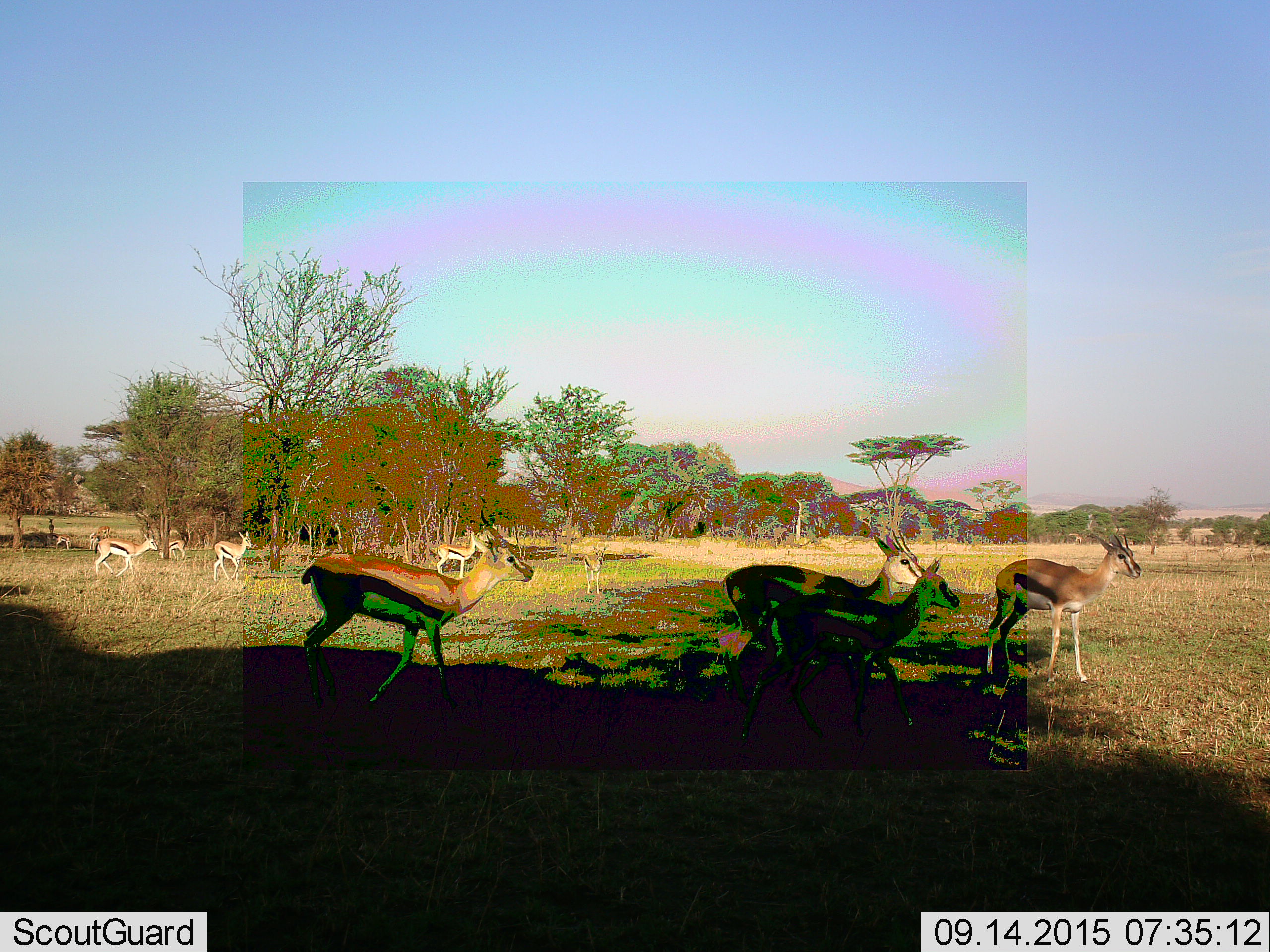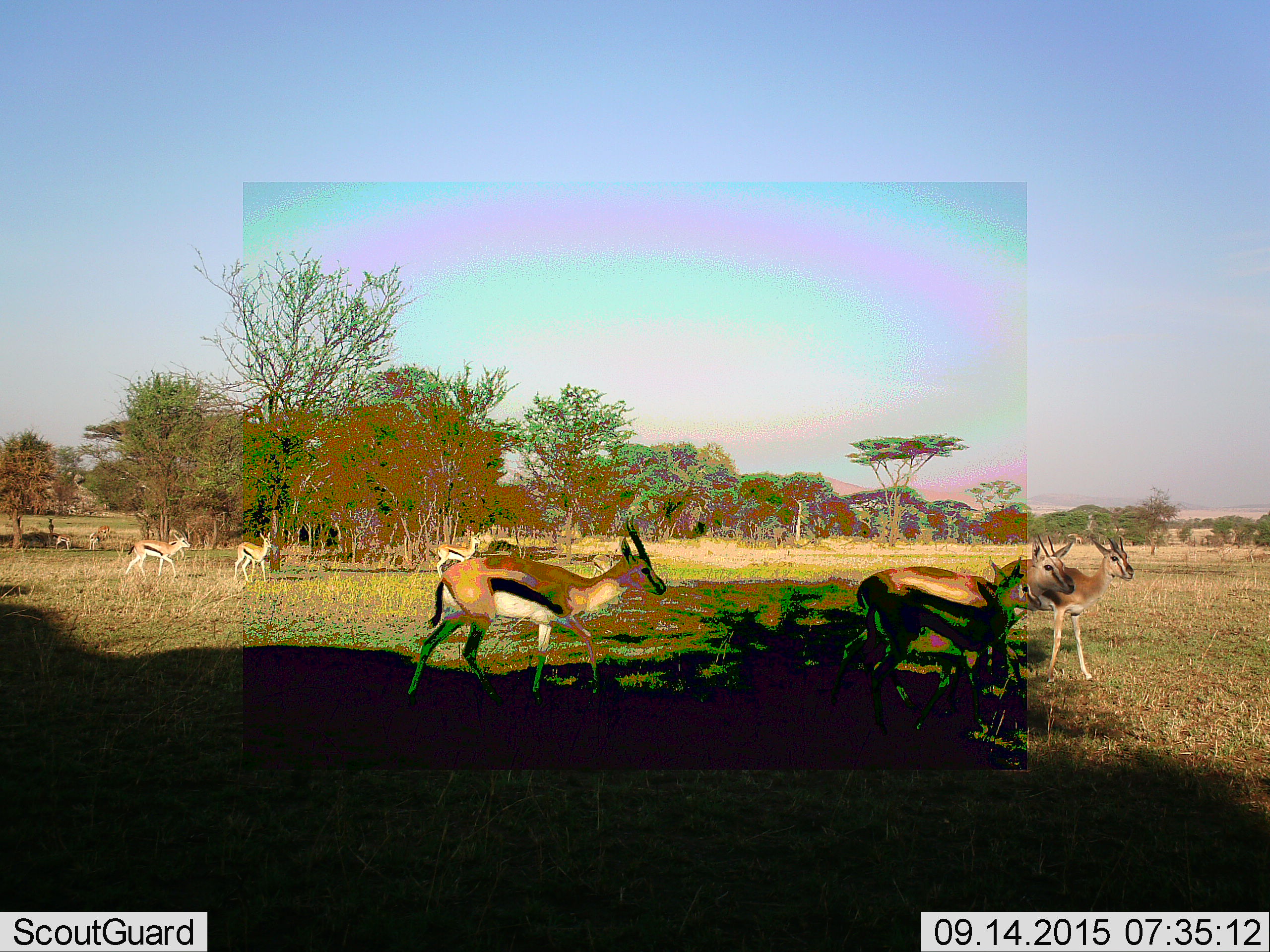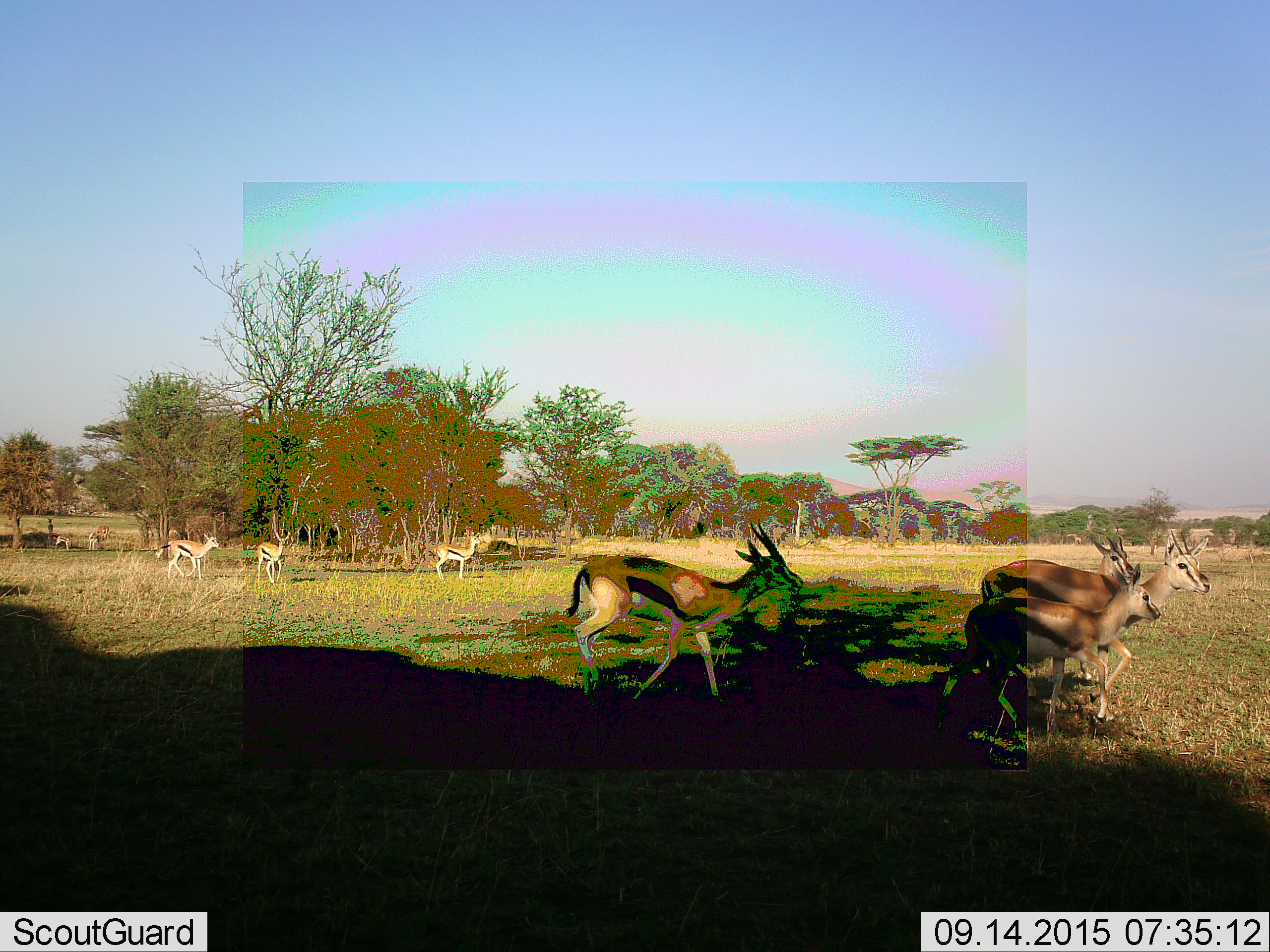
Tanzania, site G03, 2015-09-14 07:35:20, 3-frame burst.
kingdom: Animalia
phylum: Chordata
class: Mammalia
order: Artiodactyla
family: Bovidae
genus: Eudorcas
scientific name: Eudorcas thomsonii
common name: thomson's gazelle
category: gazellethomsons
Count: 10.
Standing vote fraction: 29%.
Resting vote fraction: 0%.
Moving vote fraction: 100%.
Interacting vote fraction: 0%.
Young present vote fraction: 12%.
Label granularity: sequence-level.